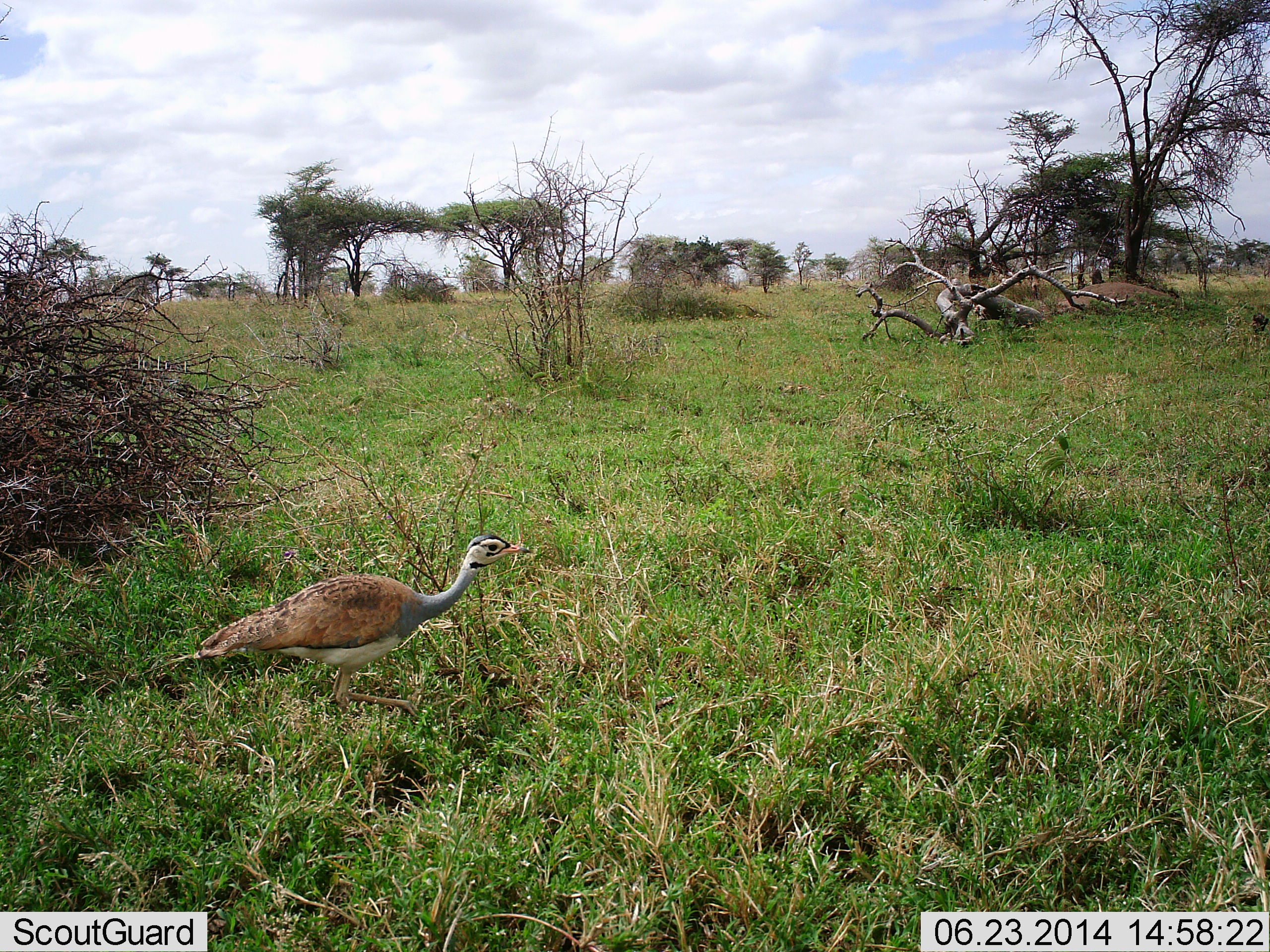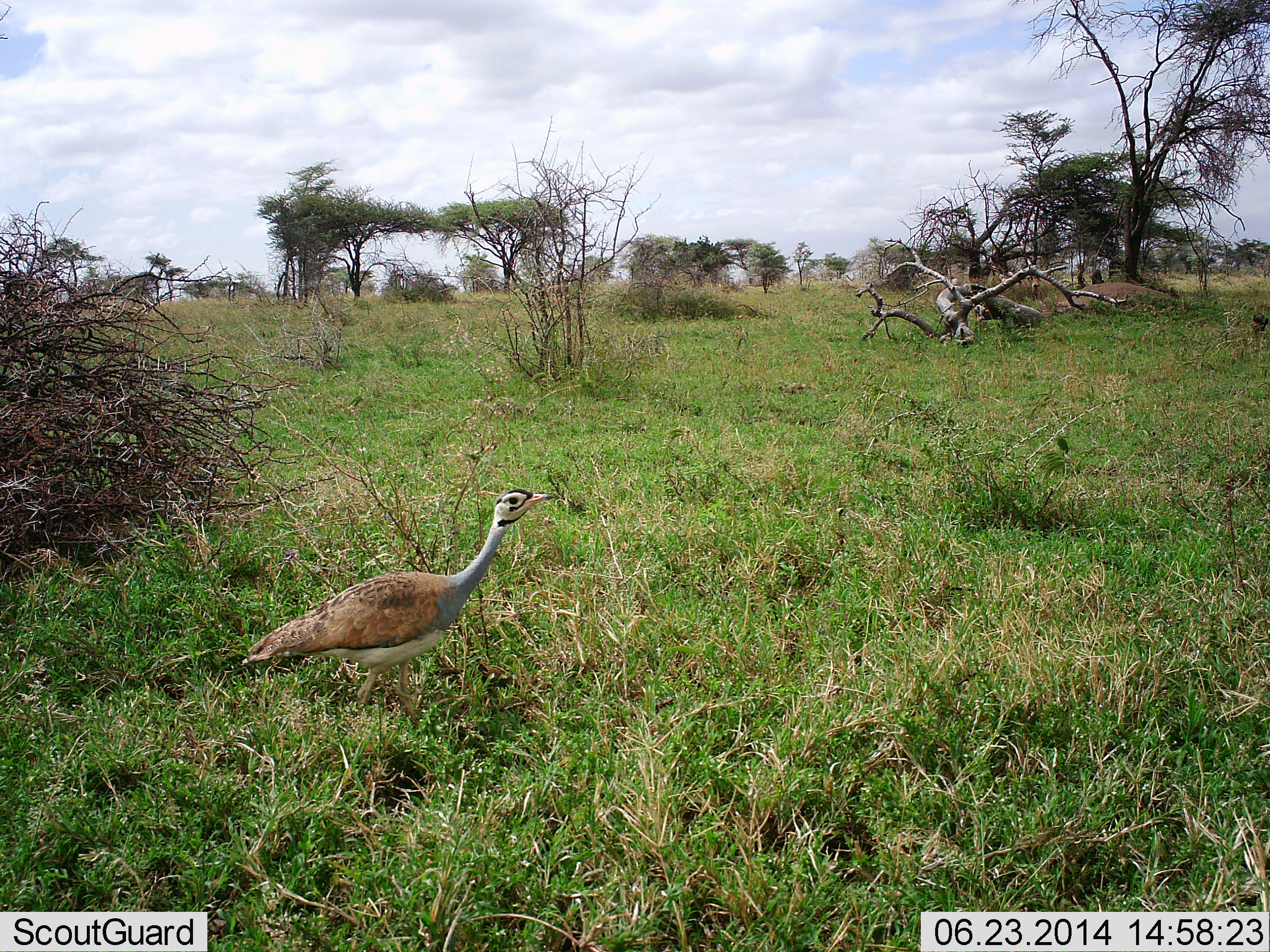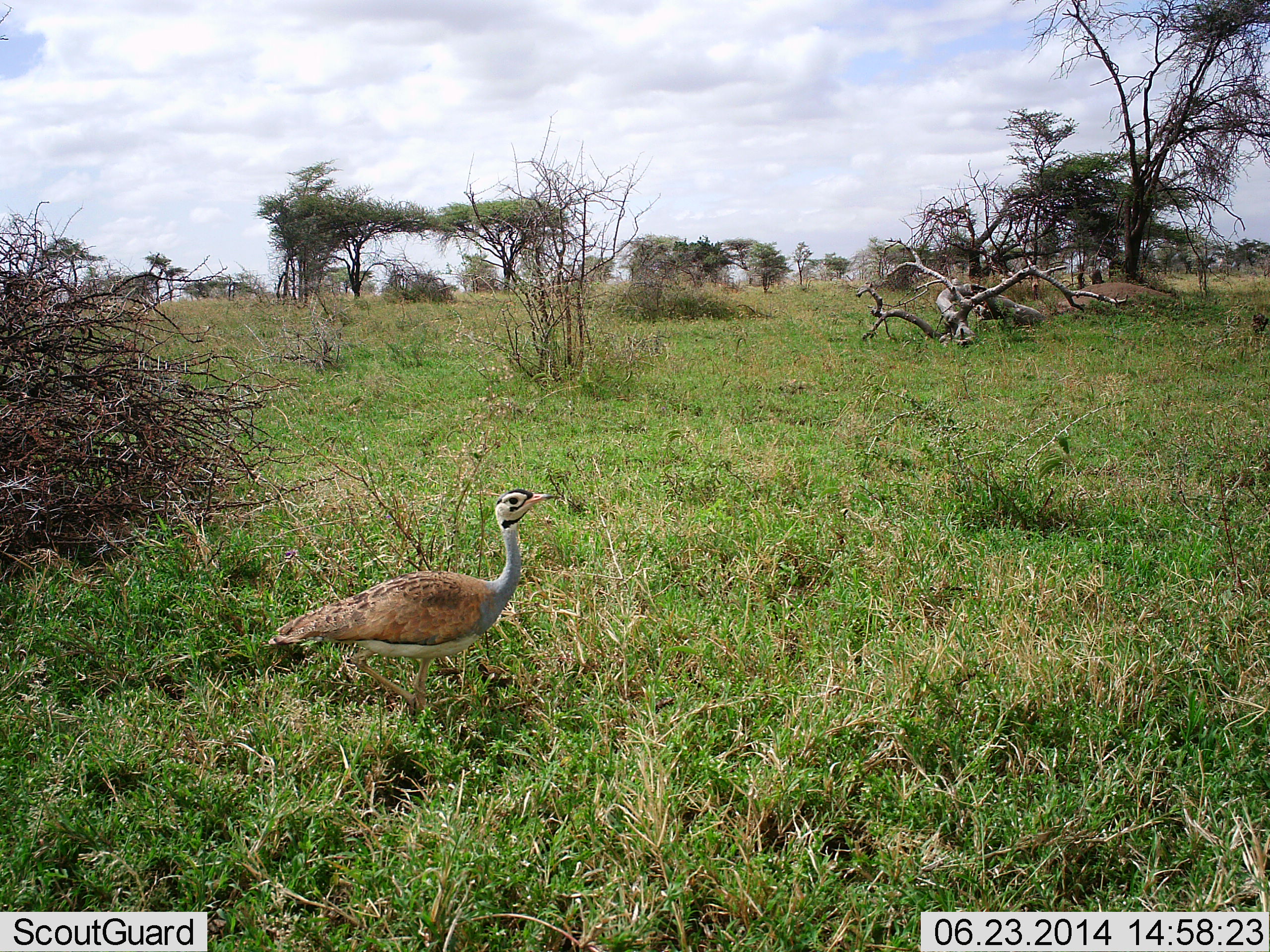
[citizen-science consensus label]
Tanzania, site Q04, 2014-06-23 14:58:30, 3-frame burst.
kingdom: Animalia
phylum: Chordata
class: Aves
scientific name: Aves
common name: bird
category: otherbird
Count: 1.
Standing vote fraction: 40%.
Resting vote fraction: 0%.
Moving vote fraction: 70%.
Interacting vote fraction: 0%.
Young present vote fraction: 0%.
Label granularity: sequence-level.